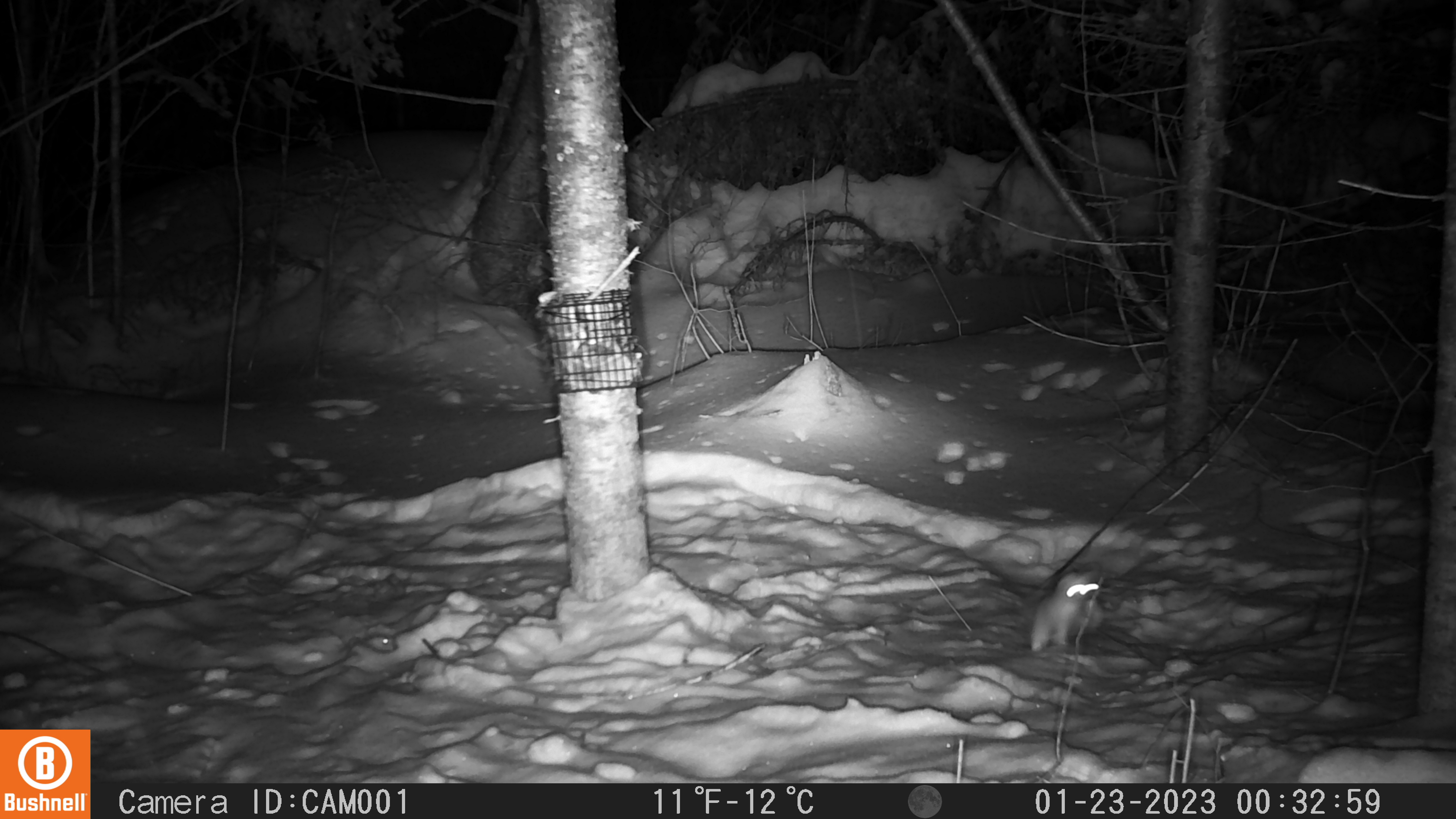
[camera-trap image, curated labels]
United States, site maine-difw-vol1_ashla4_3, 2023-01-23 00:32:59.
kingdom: Animalia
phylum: Chordata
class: Mammalia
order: Carnivora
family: Mustelidae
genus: Mustela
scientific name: Mustela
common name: weasel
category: weasel sp.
Weasel sp. (weasel) (Mustela).